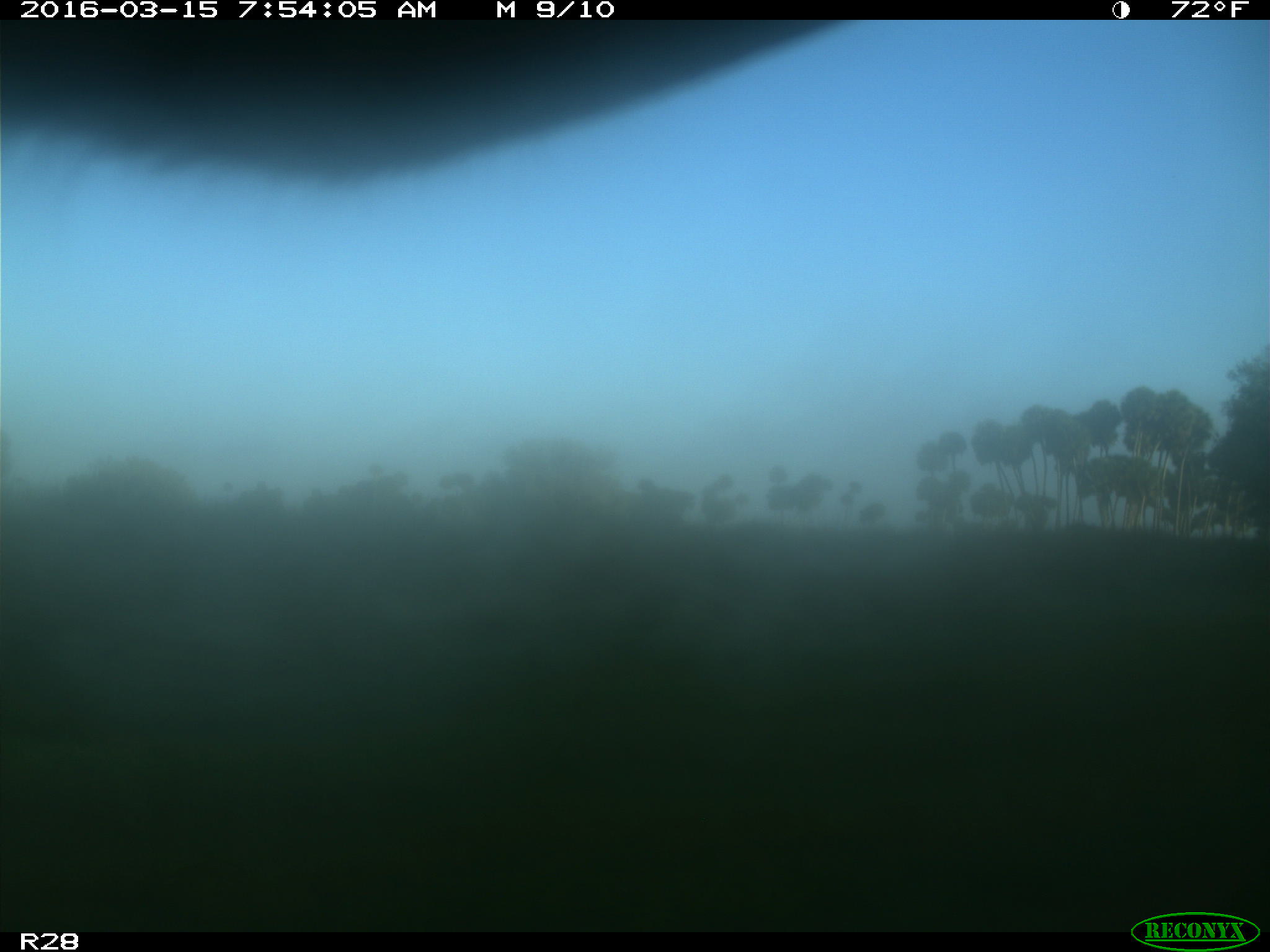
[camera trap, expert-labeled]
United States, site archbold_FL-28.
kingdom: Animalia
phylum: Chordata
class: Mammalia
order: Artiodactyla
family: Bovidae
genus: Bos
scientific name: Bos taurus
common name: domestic cow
Bos taurus (domestic cow).